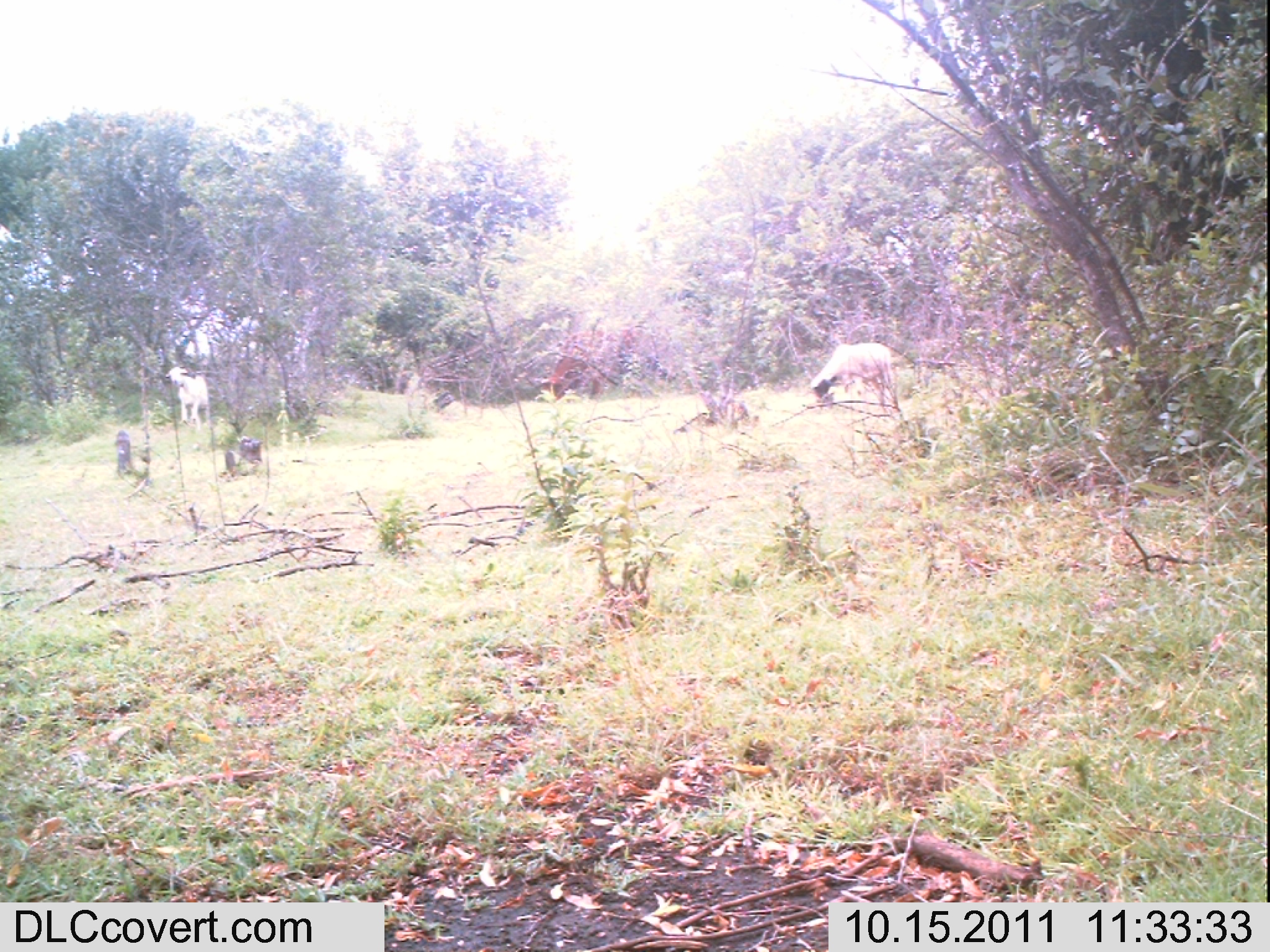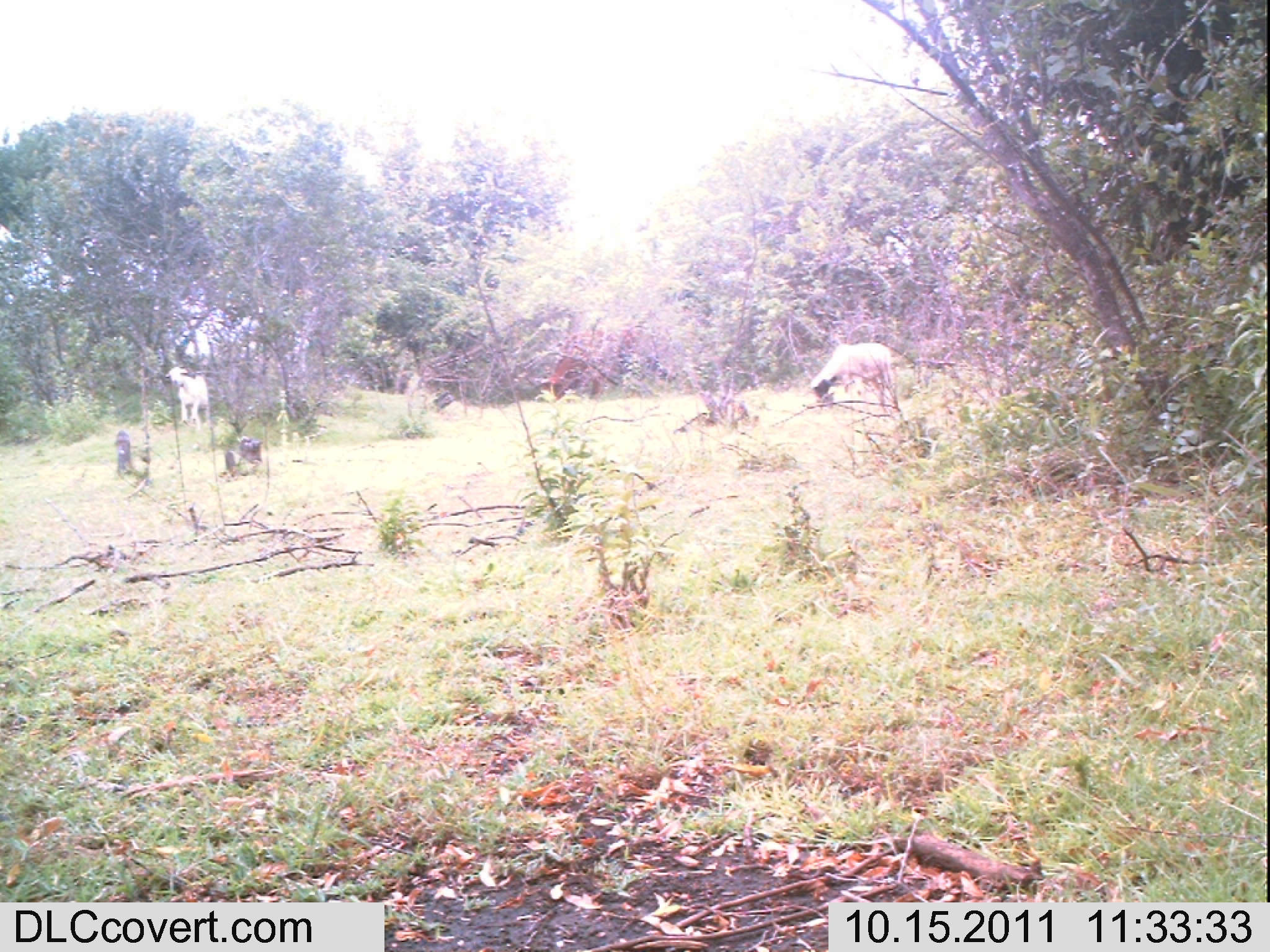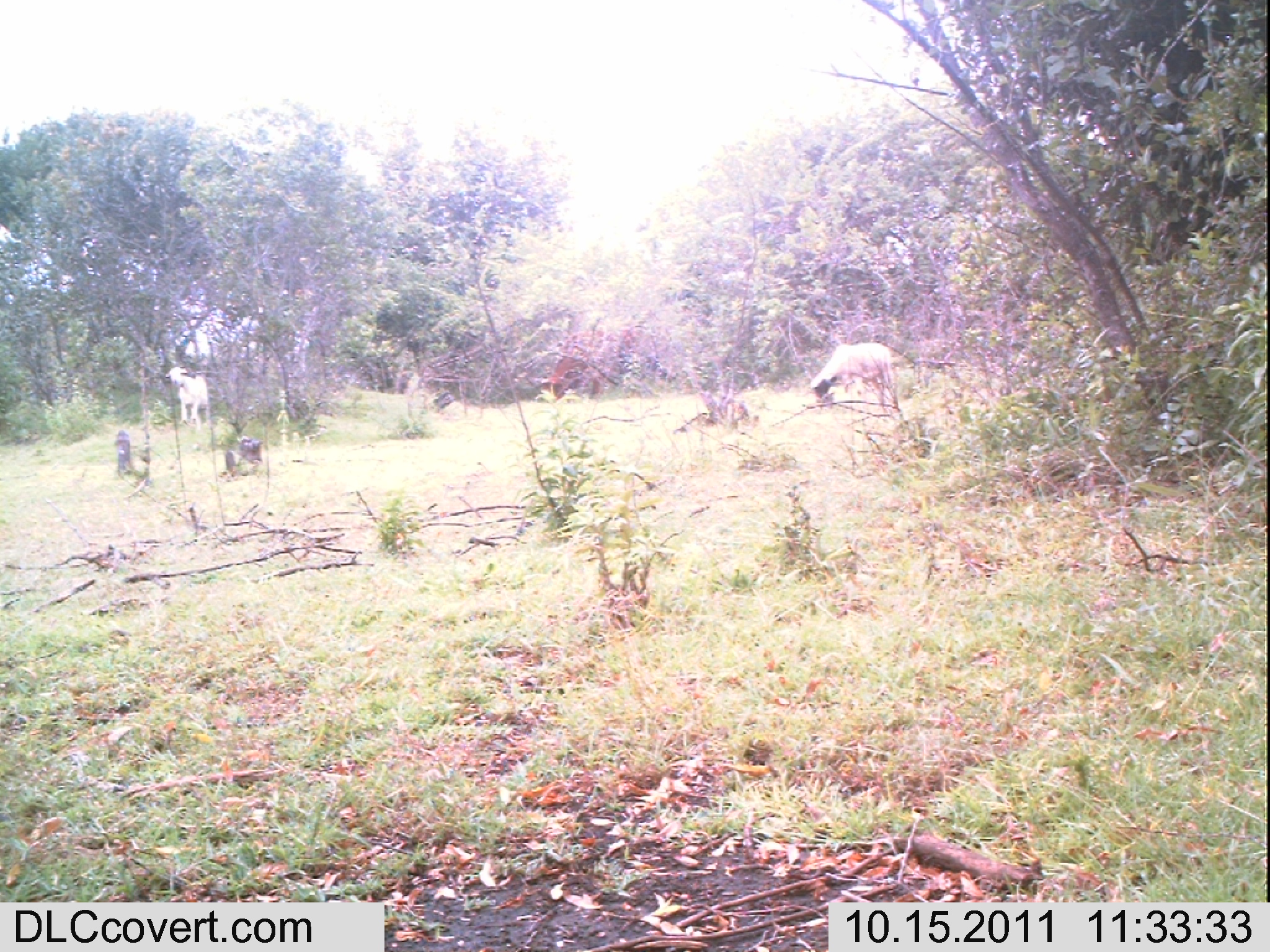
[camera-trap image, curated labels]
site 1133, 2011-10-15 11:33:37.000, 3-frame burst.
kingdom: Animalia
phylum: Chordata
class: Mammalia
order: Artiodactyla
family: Bovidae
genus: Capra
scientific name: Capra aegagrus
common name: wild goat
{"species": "Capra aegagrus (wild goat)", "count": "1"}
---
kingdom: Animalia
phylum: Chordata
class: Mammalia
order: Artiodactyla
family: Bovidae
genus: Bos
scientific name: Bos taurus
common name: domestic cattle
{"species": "Bos taurus (domestic cattle)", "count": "1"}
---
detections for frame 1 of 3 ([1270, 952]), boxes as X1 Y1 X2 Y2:
capra aegagrus: 809 342 892 399; 165 366 210 425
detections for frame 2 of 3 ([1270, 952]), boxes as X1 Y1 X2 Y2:
capra aegagrus: 809 343 891 399; 166 366 210 422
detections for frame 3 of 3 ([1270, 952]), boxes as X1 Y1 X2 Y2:
bos taurus: 810 342 896 399; 164 365 210 422